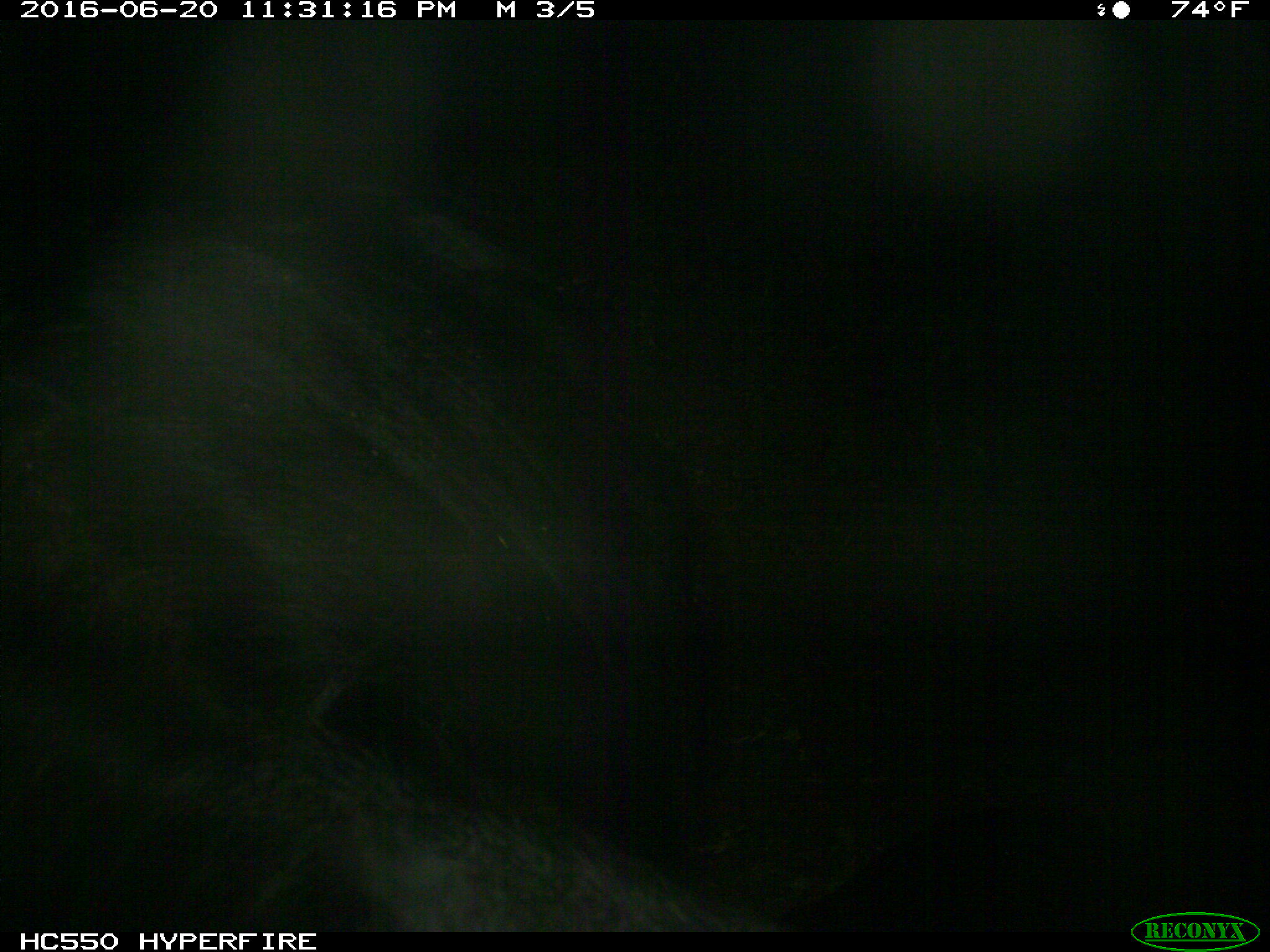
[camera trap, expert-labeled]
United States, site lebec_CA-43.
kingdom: Animalia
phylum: Chordata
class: Mammalia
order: Artiodactyla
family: Bovidae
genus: Bos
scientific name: Bos taurus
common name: domestic cow